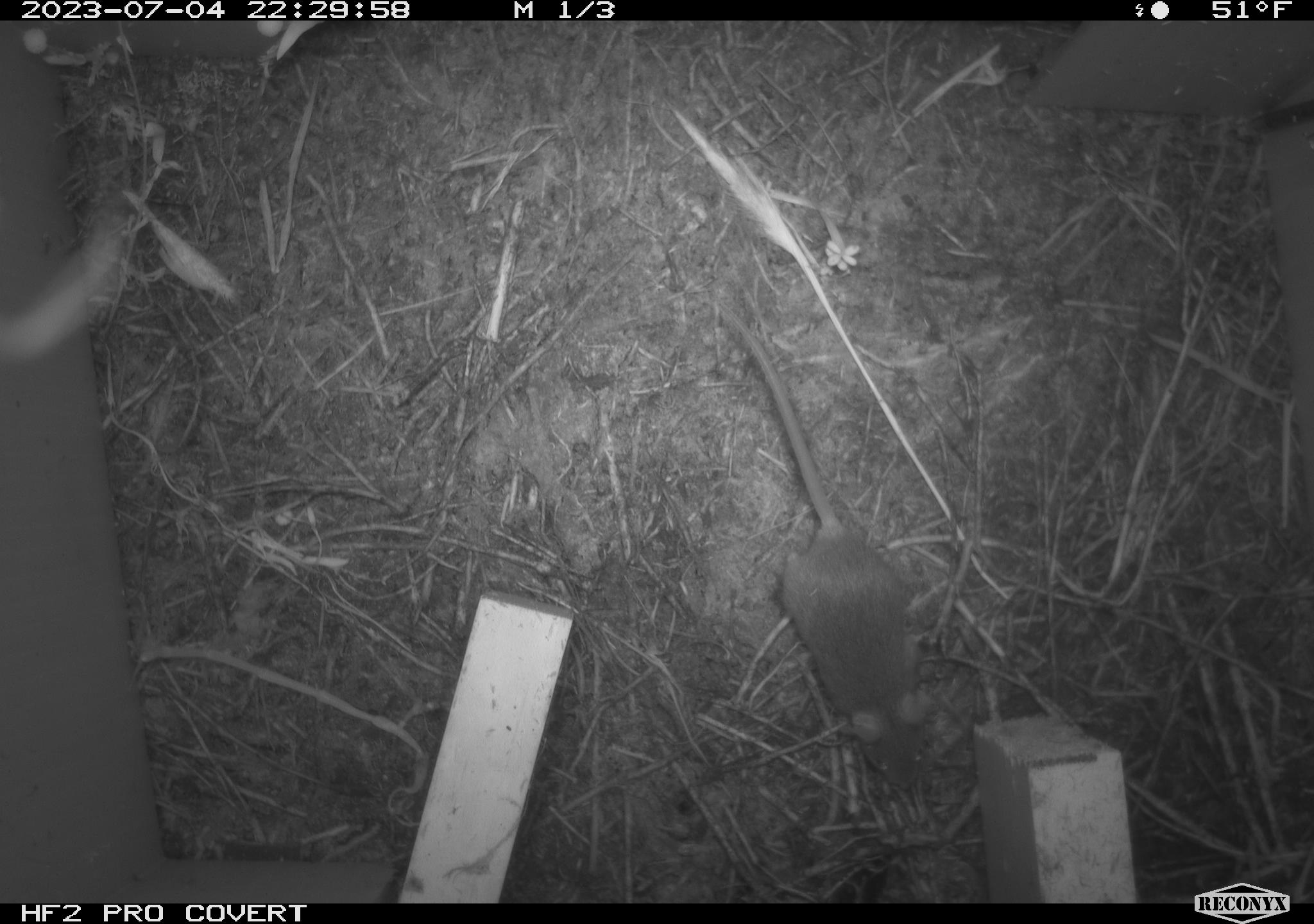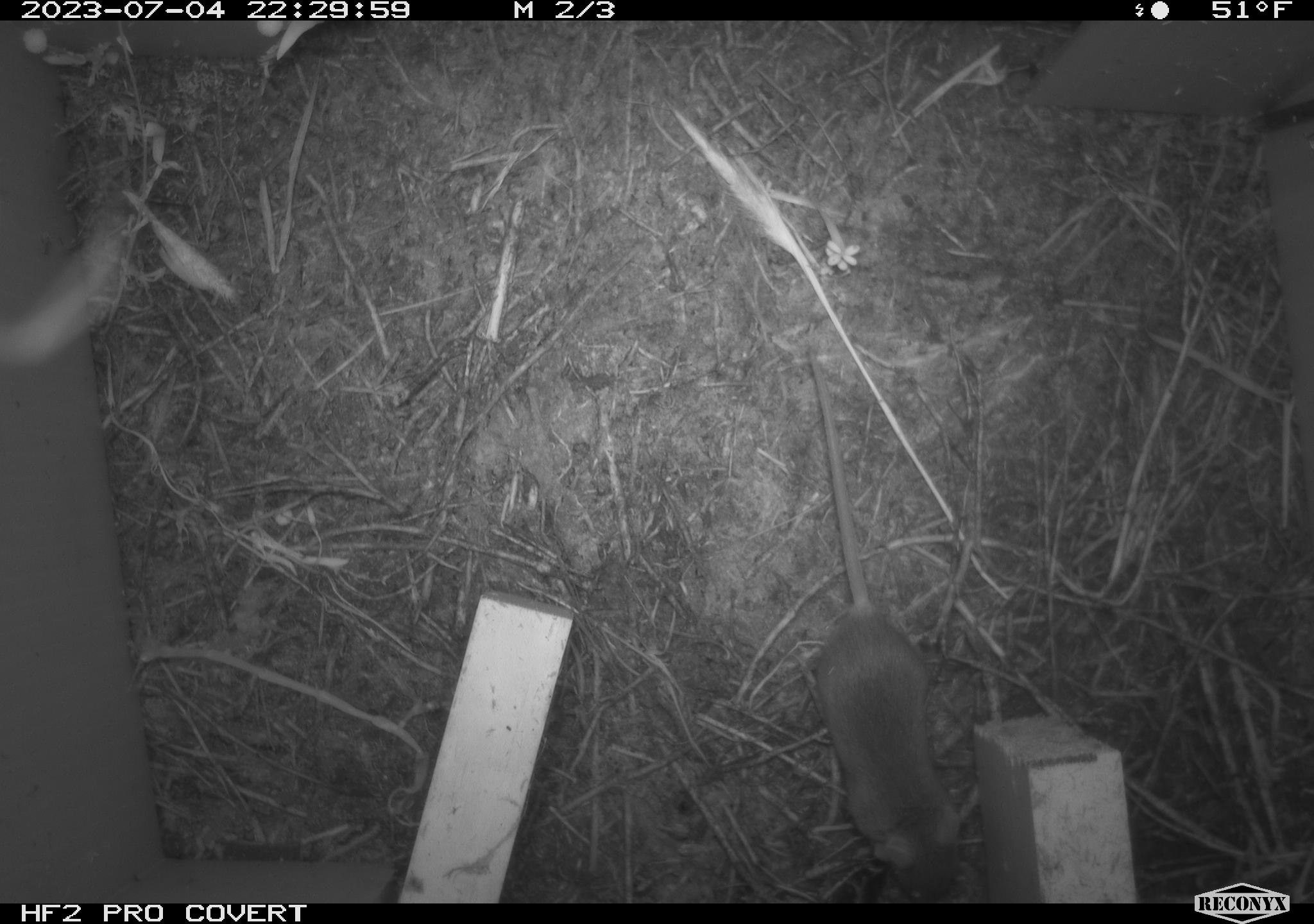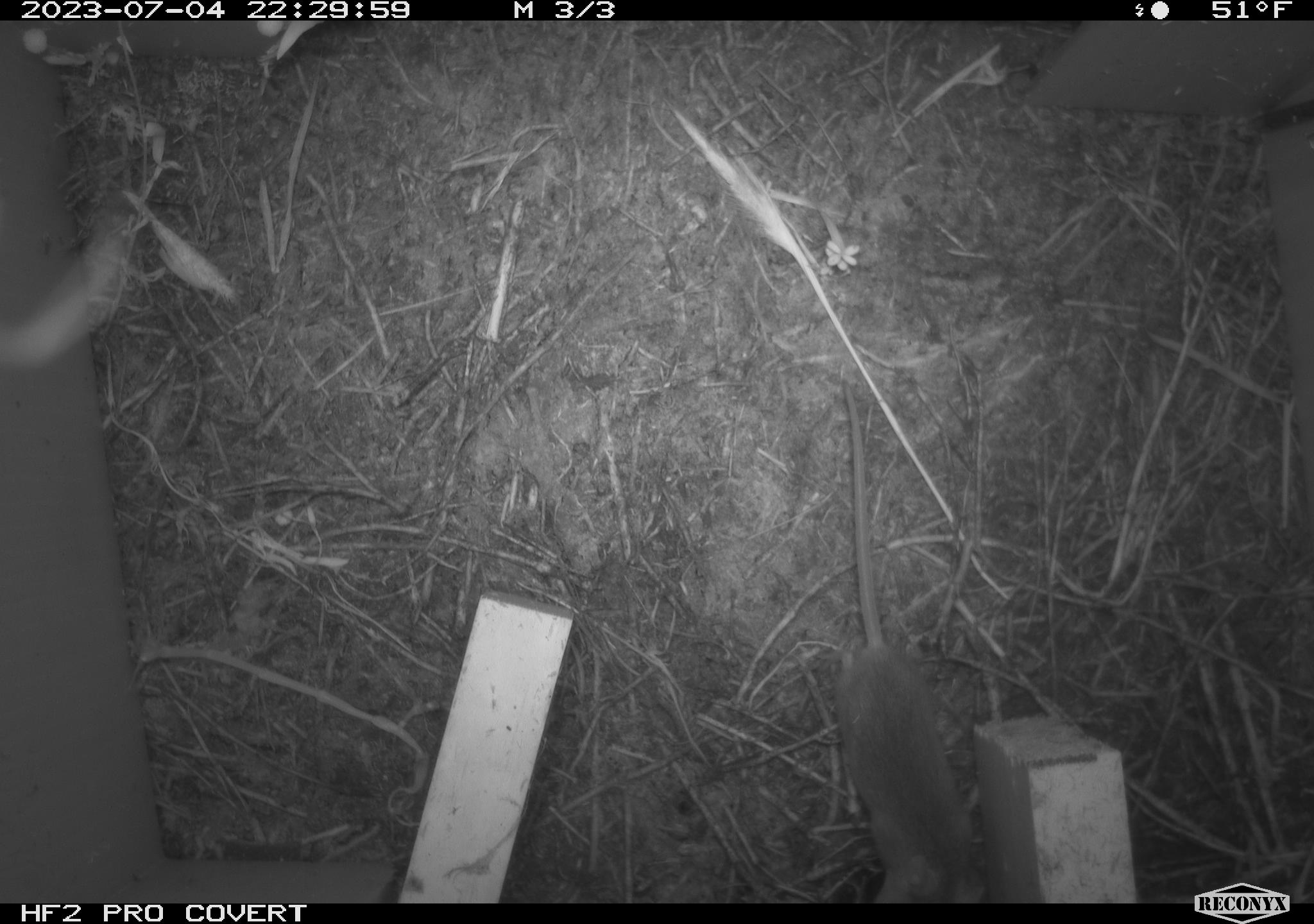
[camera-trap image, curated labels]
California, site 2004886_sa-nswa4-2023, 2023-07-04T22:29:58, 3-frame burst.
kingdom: Animalia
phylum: Chordata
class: Mammalia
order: Rodentia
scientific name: Rodentia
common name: mouse species